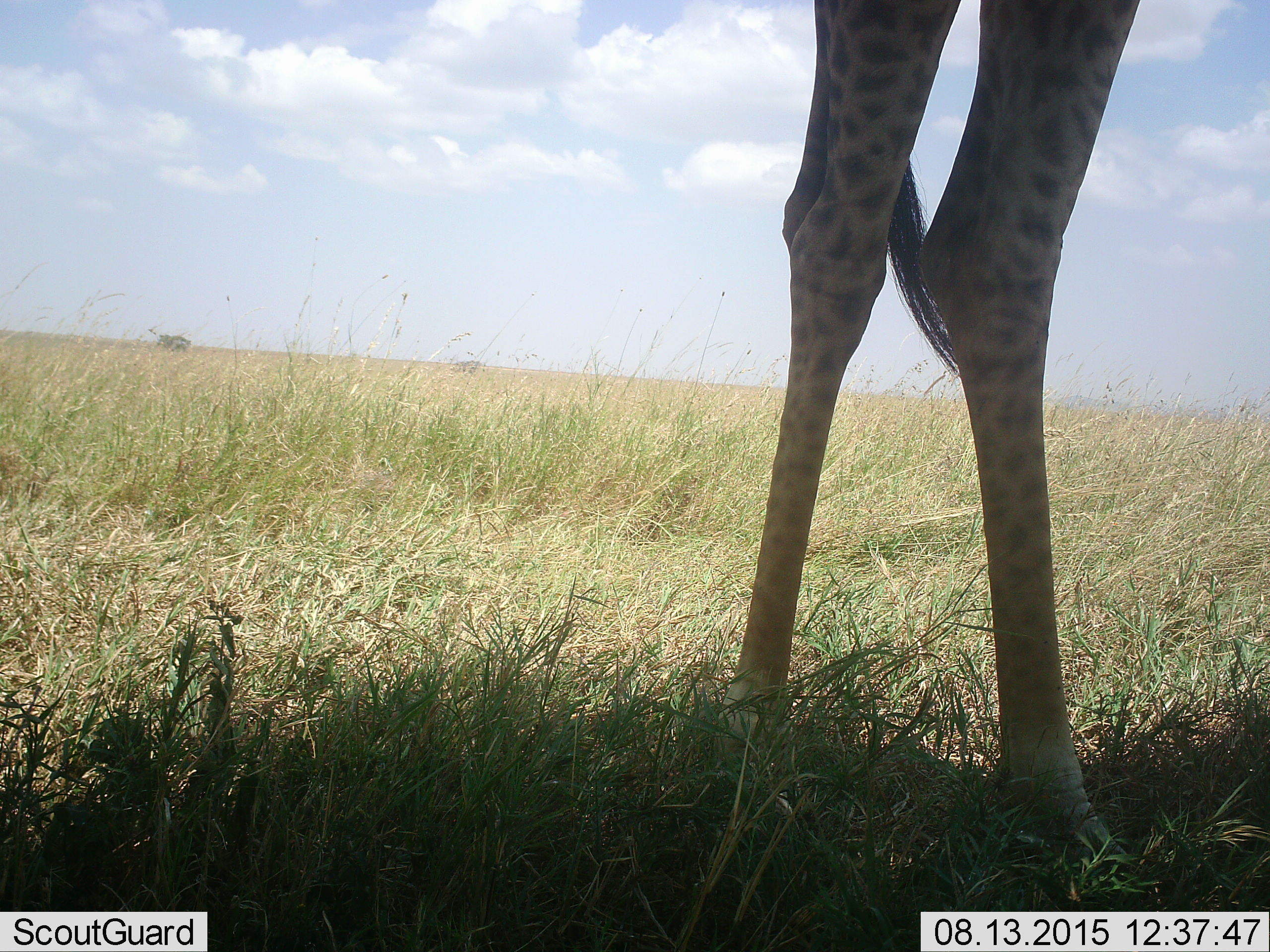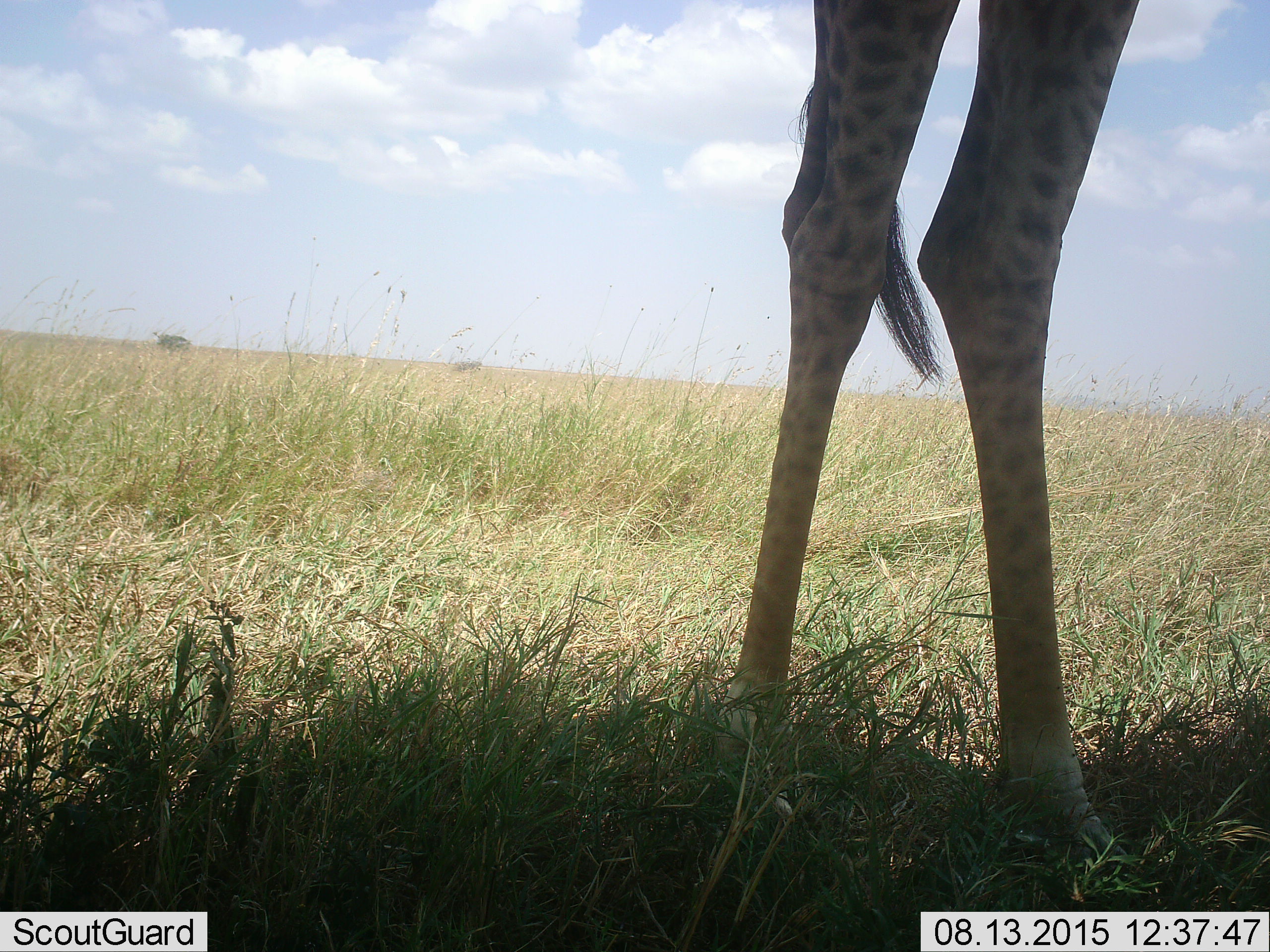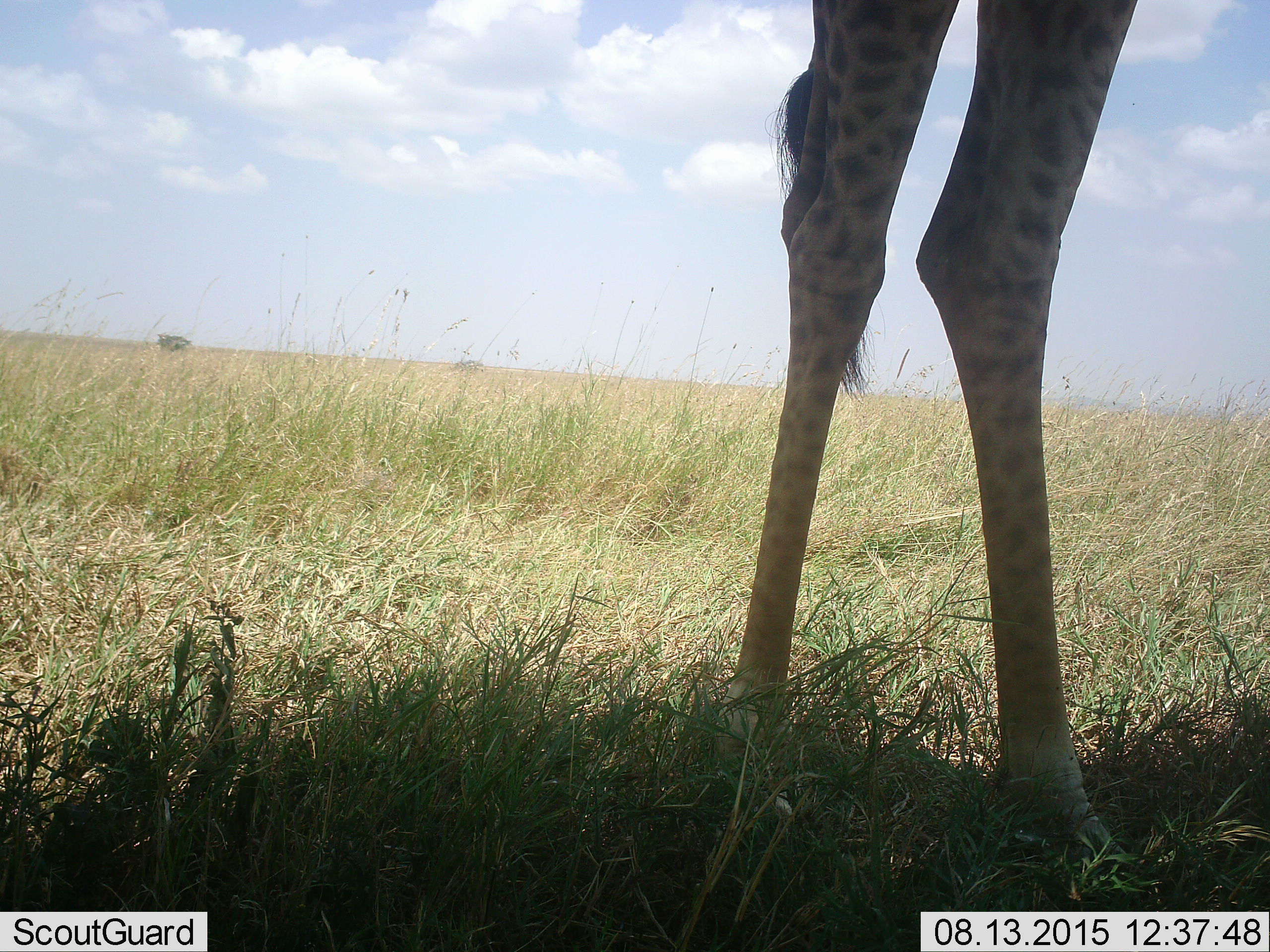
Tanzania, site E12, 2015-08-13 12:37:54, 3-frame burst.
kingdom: Animalia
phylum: Chordata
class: Mammalia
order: Artiodactyla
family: Giraffidae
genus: Giraffa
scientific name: Giraffa camelopardalis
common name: giraffe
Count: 1.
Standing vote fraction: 100%.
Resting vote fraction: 0%.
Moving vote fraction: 0%.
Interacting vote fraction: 0%.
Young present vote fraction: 0%.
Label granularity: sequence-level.